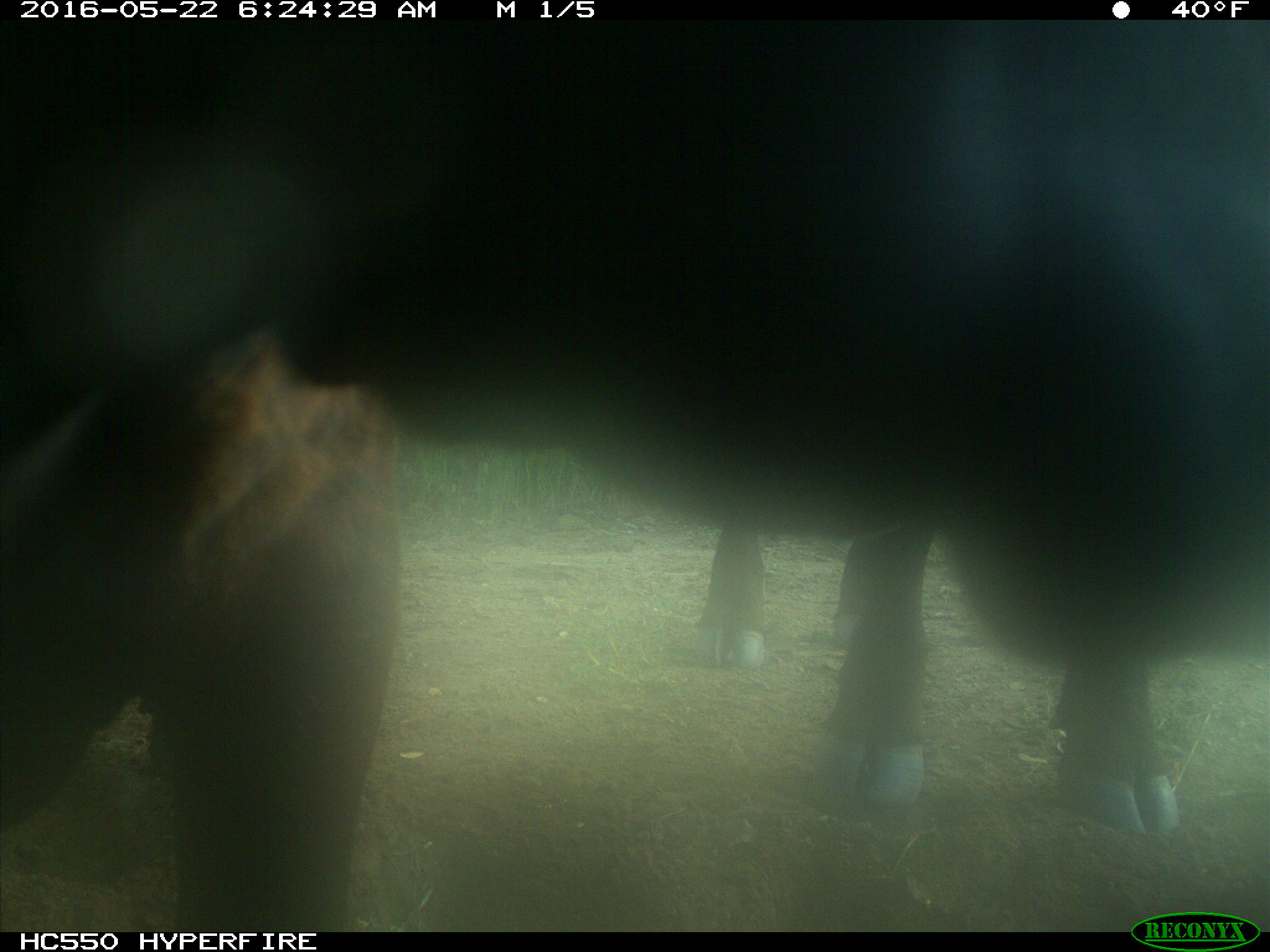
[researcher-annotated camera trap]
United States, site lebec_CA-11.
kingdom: Animalia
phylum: Chordata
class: Mammalia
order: Artiodactyla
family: Bovidae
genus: Bos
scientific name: Bos taurus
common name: domestic cow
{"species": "Bos taurus (domestic cow)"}